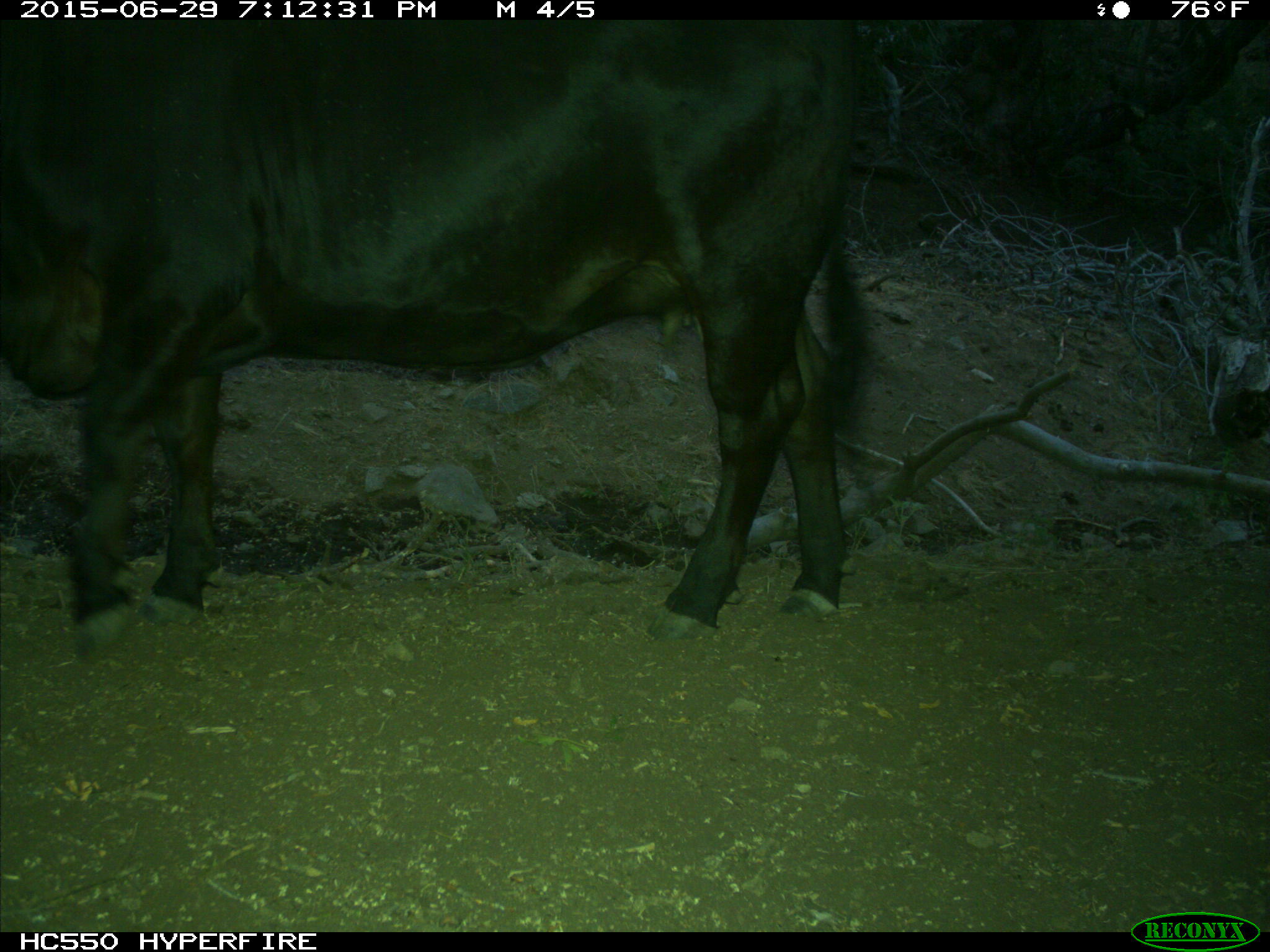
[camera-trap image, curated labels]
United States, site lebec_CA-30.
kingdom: Animalia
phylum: Chordata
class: Mammalia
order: Artiodactyla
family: Bovidae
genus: Bos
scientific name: Bos taurus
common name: domestic cow